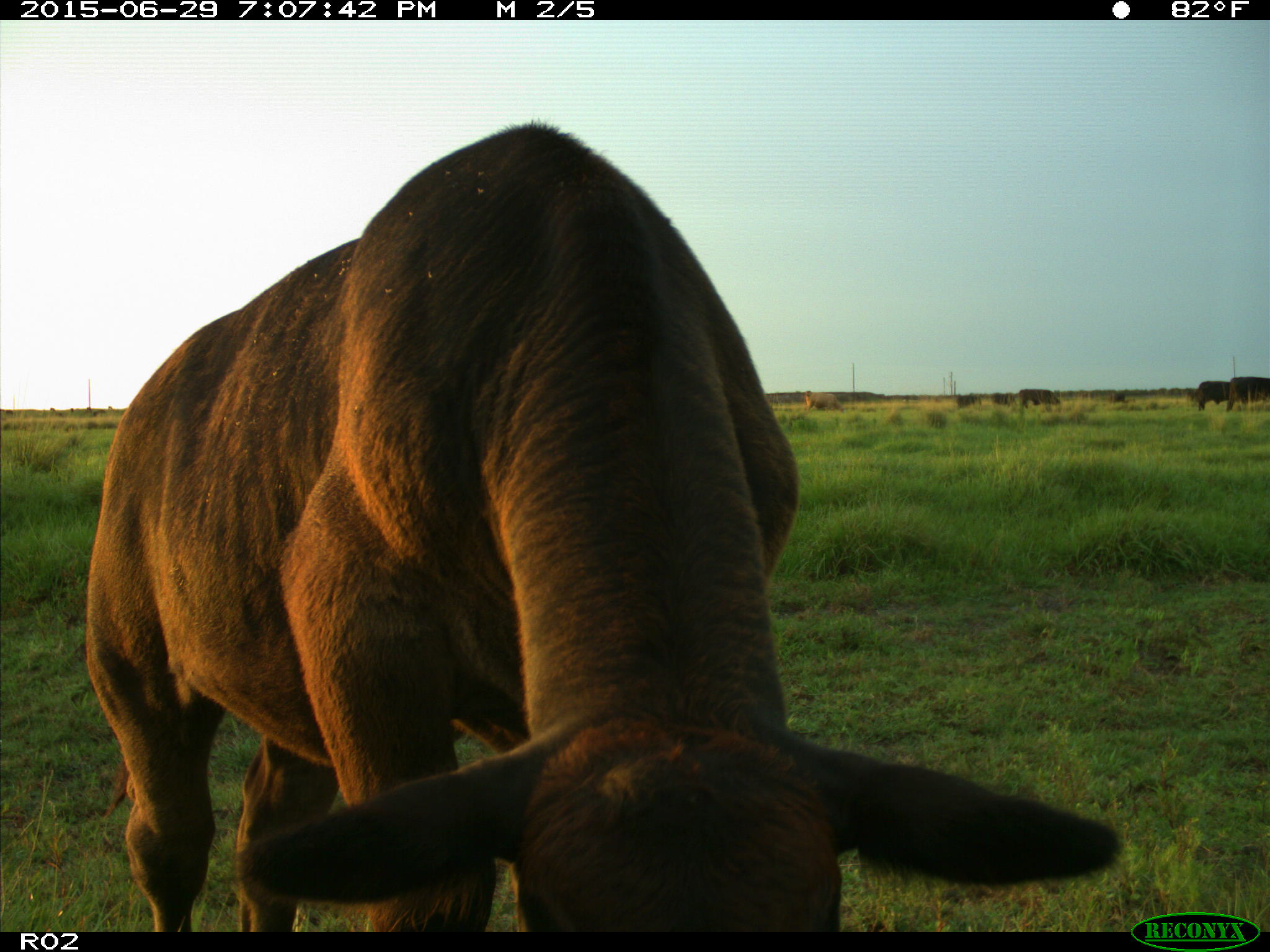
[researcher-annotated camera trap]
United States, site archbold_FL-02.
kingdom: Animalia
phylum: Chordata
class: Mammalia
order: Artiodactyla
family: Bovidae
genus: Bos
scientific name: Bos taurus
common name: domestic cow